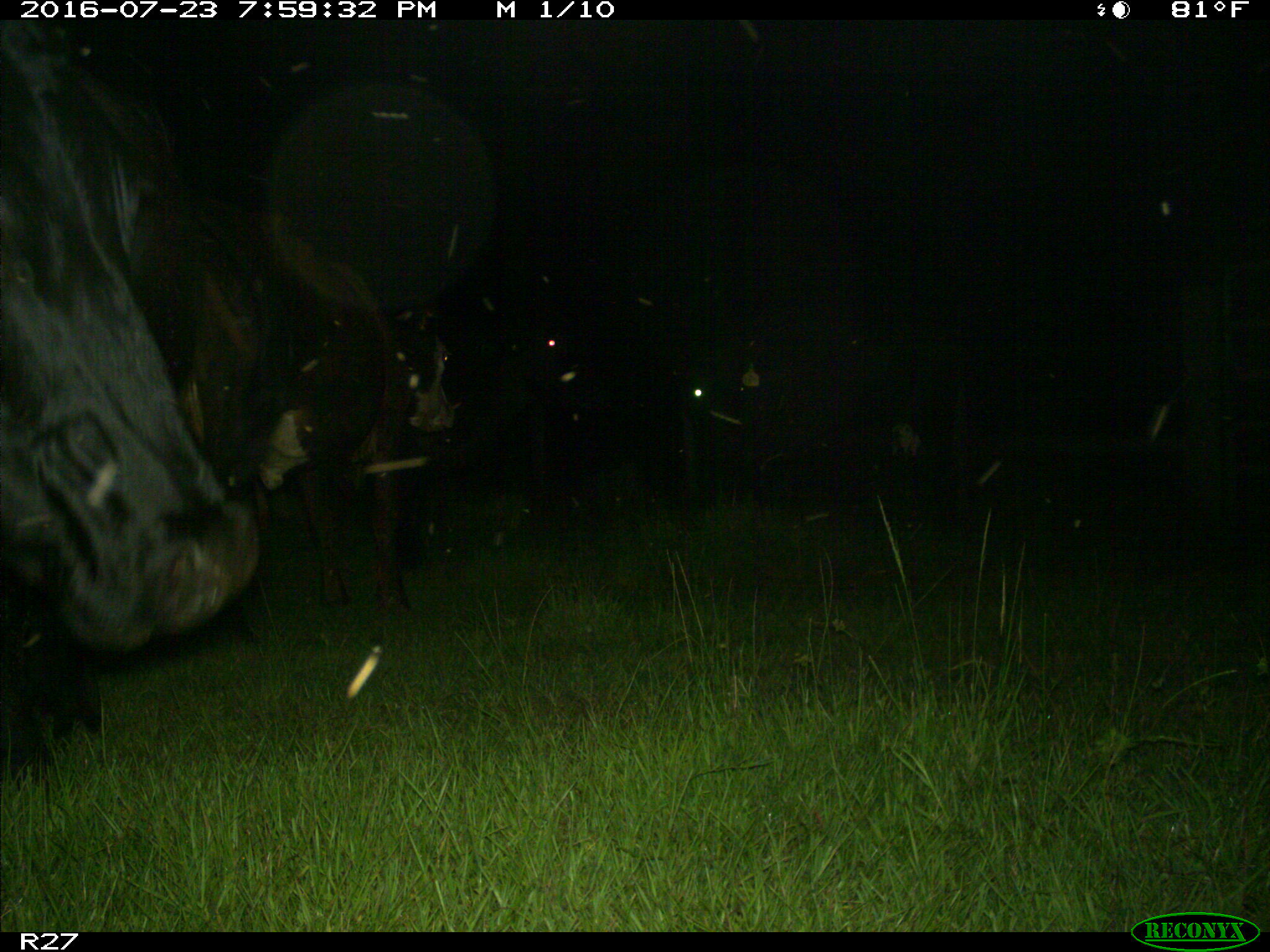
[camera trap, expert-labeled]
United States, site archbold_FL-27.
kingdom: Animalia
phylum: Chordata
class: Mammalia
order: Artiodactyla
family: Bovidae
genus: Bos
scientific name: Bos taurus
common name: domestic cow